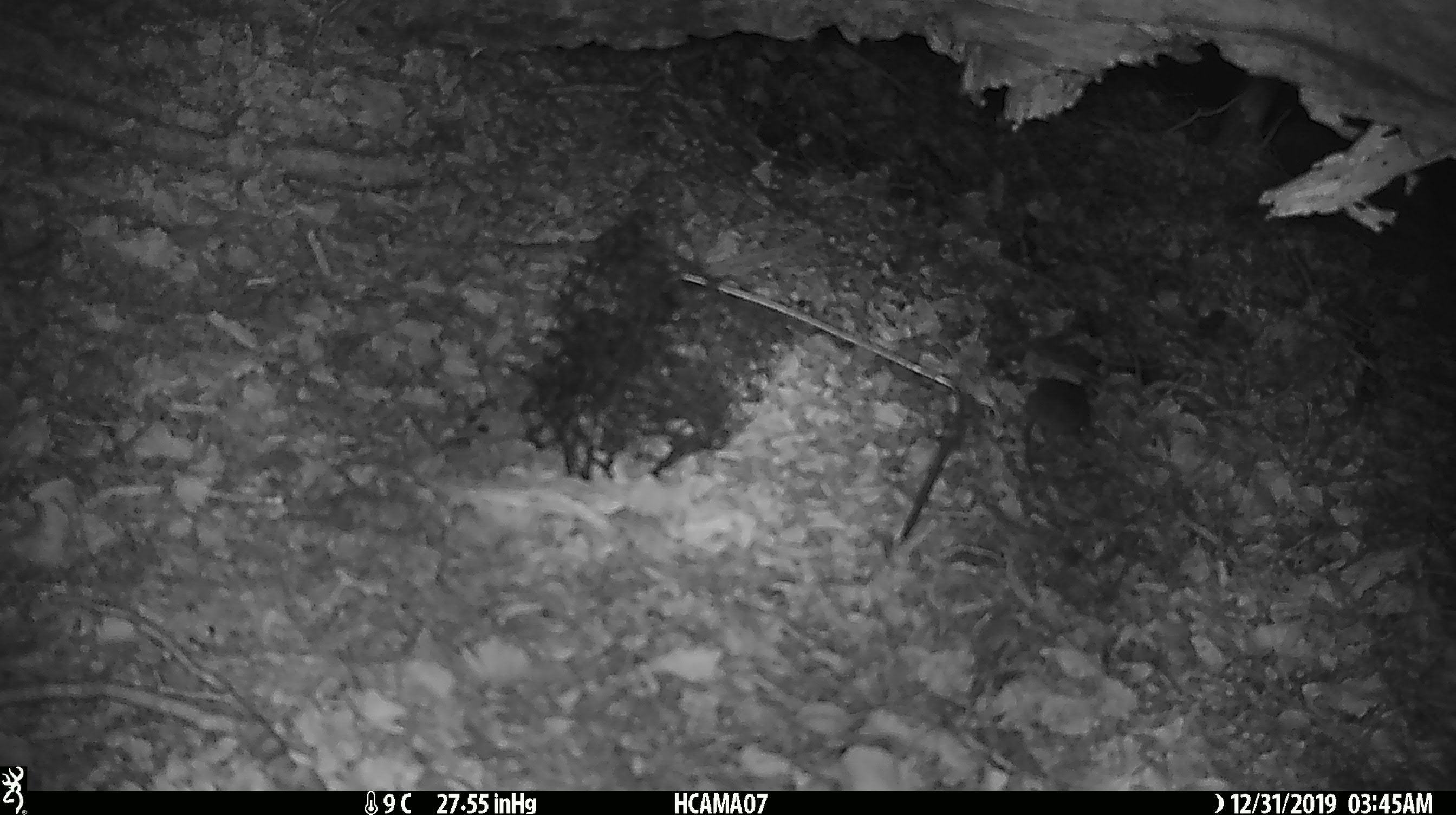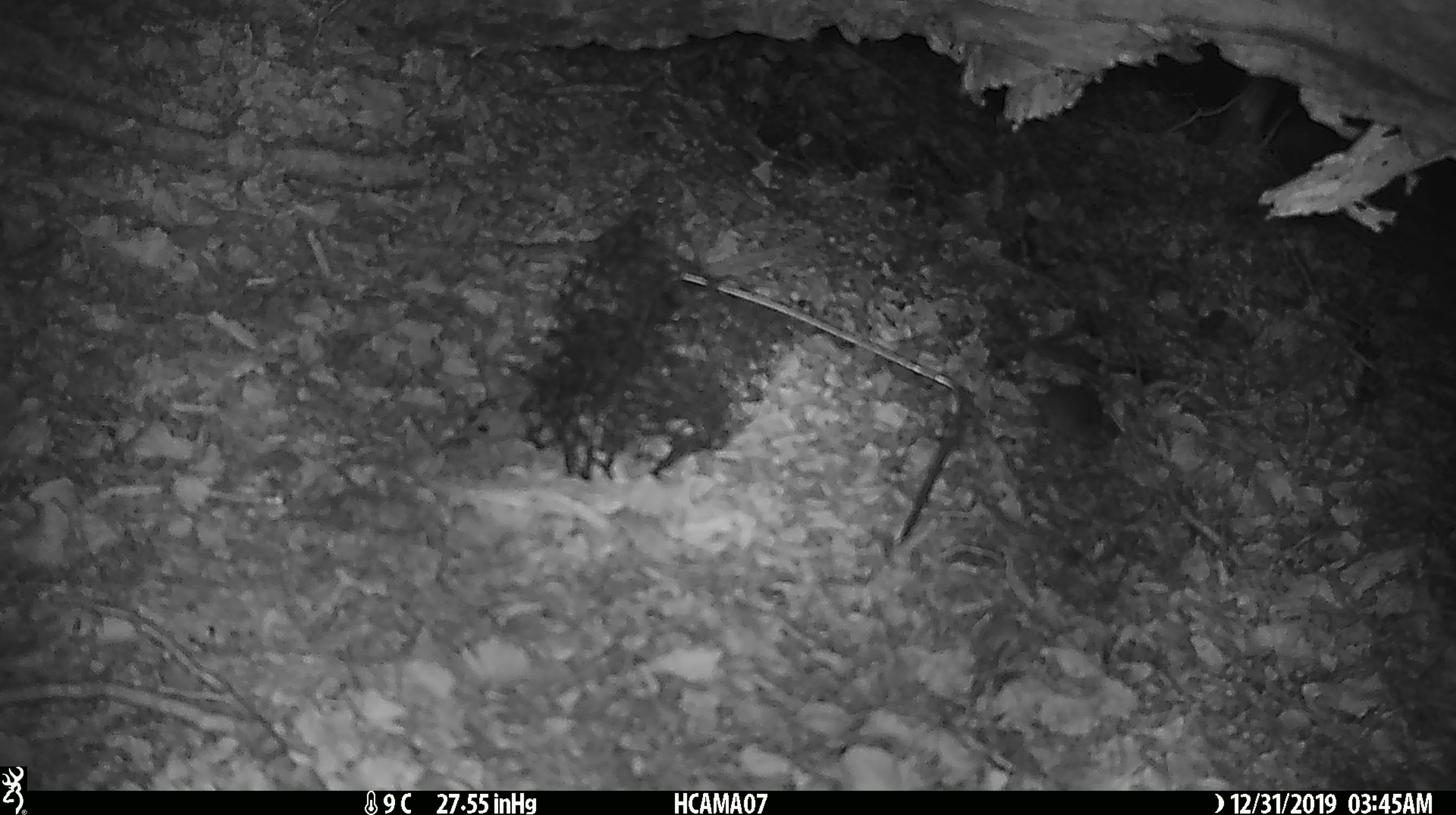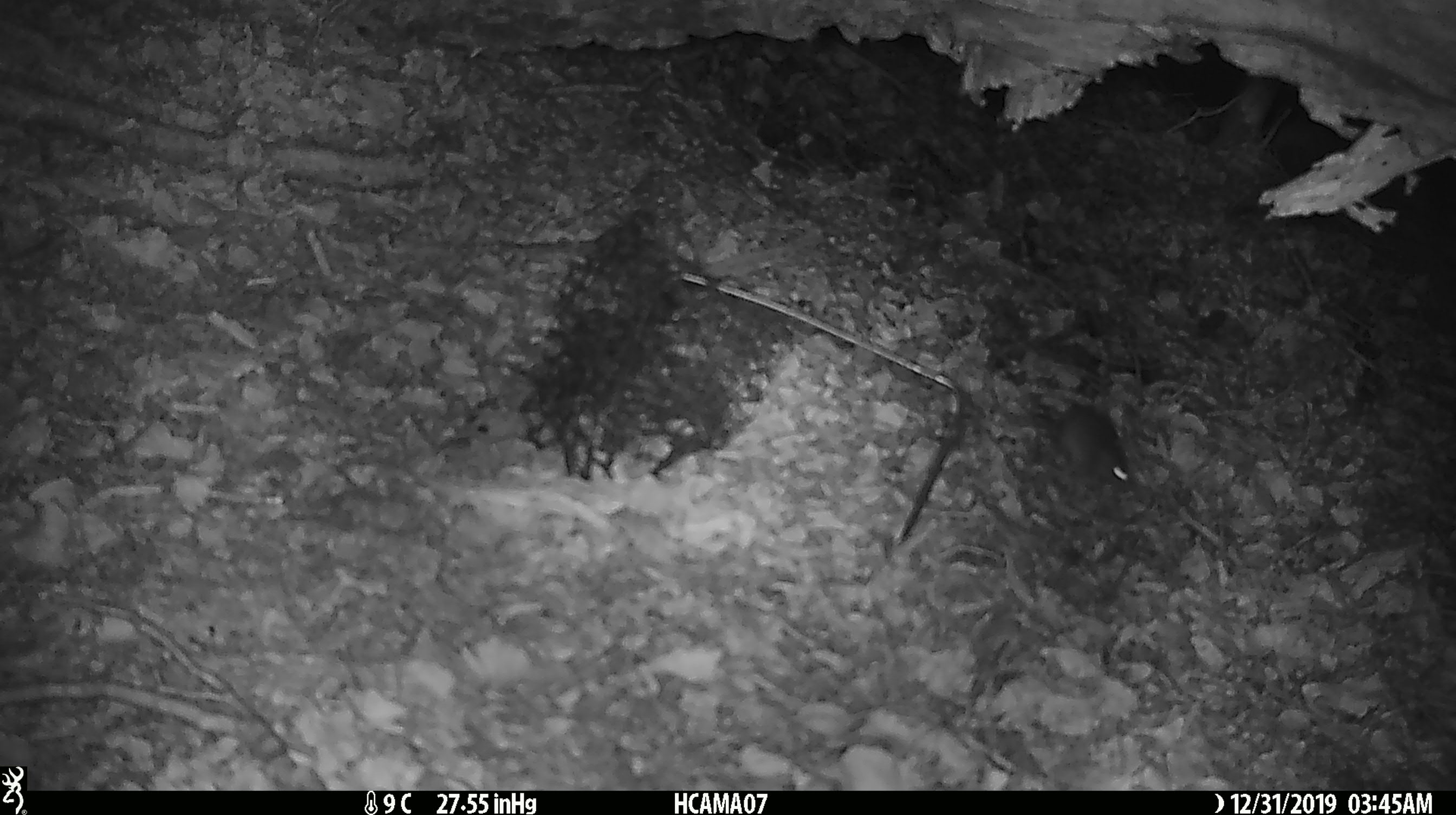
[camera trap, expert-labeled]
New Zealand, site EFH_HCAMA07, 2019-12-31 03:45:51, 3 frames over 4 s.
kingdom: Animalia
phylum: Chordata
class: Mammalia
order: Rodentia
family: Muridae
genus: Mus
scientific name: Mus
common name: mouse